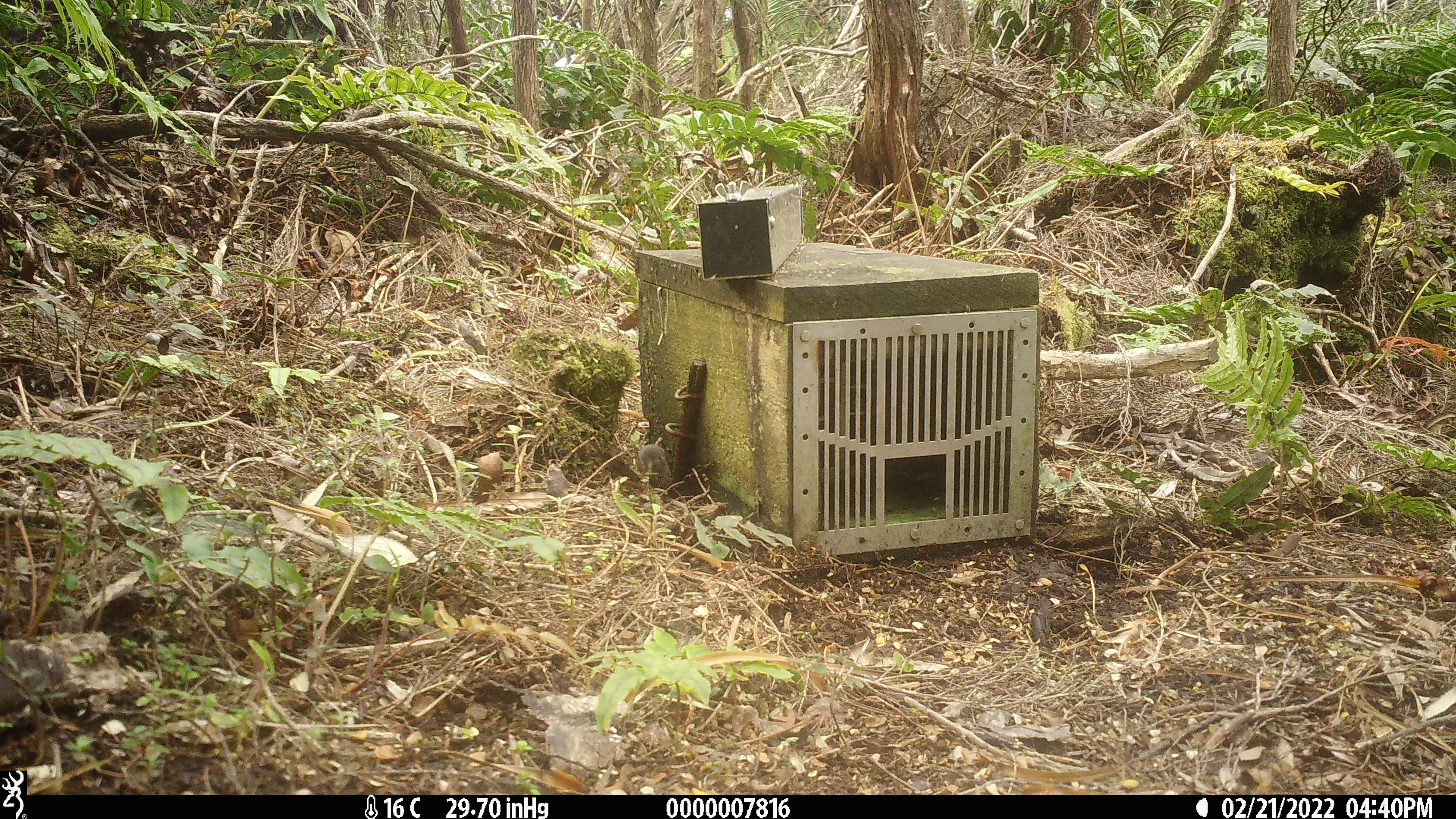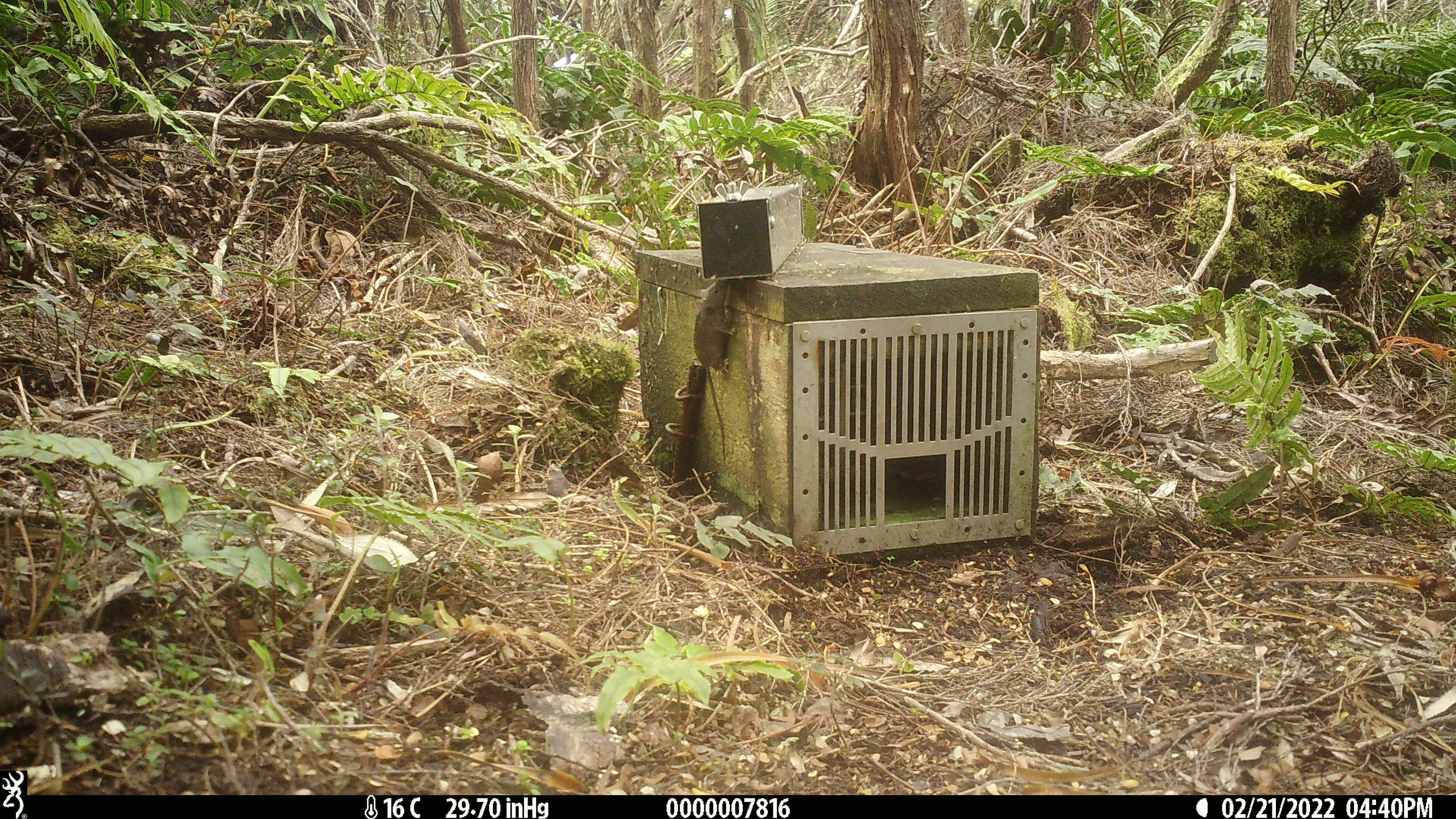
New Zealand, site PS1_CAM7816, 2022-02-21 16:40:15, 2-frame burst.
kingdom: Animalia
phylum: Chordata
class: Mammalia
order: Rodentia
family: Muridae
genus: Mus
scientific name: Mus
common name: mouse